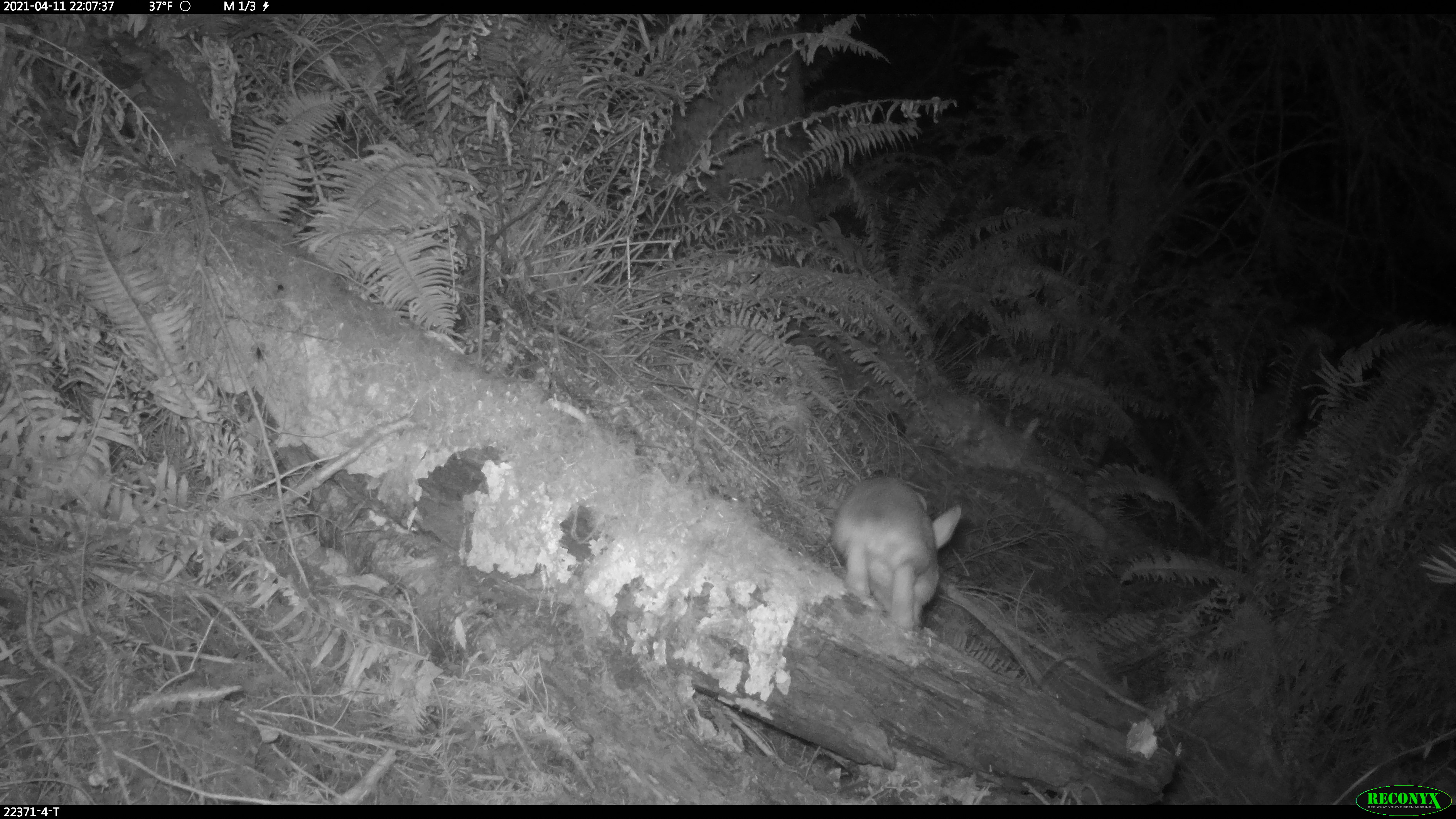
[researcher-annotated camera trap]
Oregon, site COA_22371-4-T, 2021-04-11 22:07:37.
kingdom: Animalia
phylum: Chordata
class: Mammalia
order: Lagomorpha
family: Leporidae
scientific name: Leporidae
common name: hares and rabbits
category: leporidae family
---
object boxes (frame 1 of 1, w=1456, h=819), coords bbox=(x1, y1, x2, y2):
leporidae family: bbox=(819, 463, 979, 665)